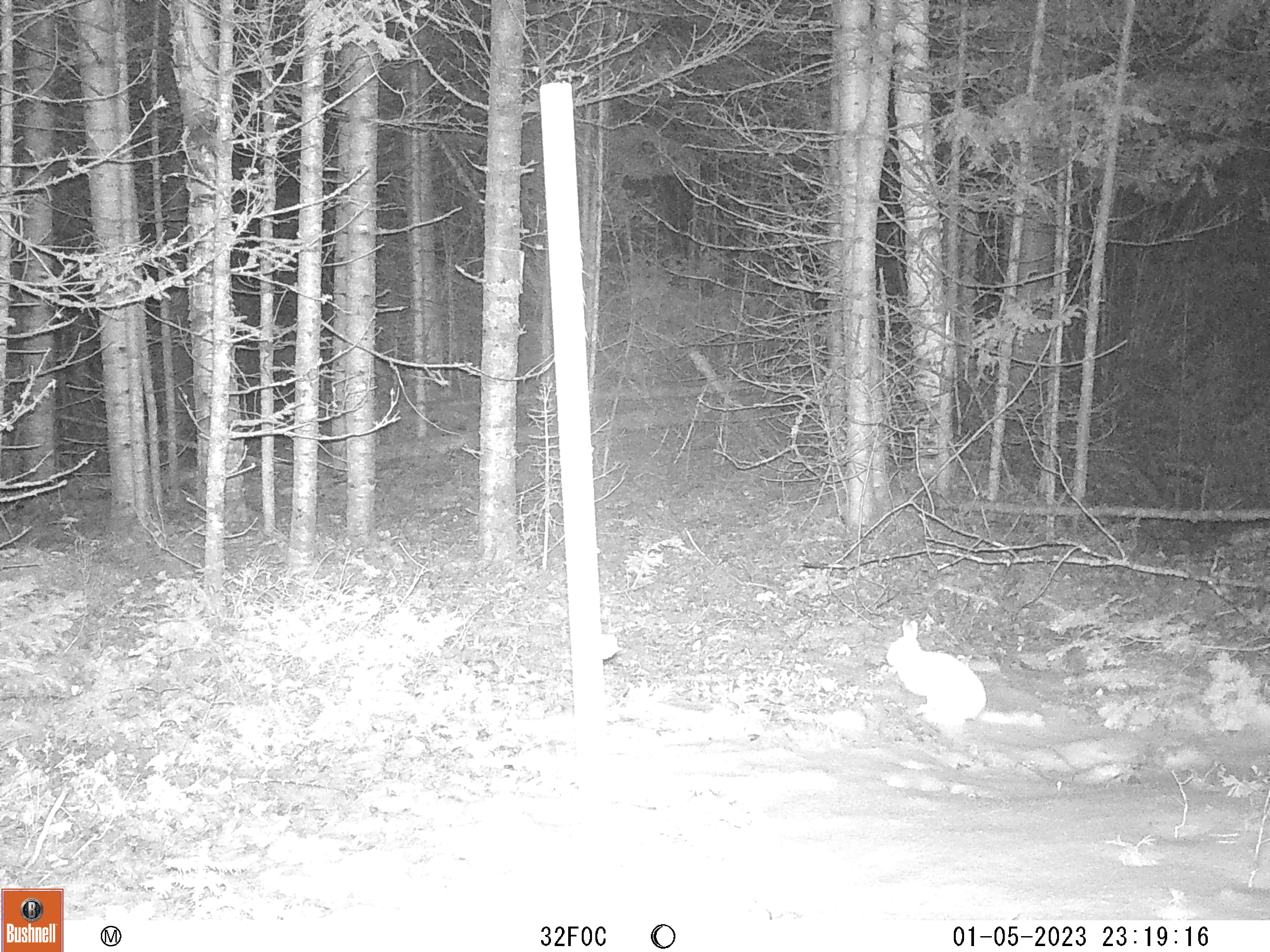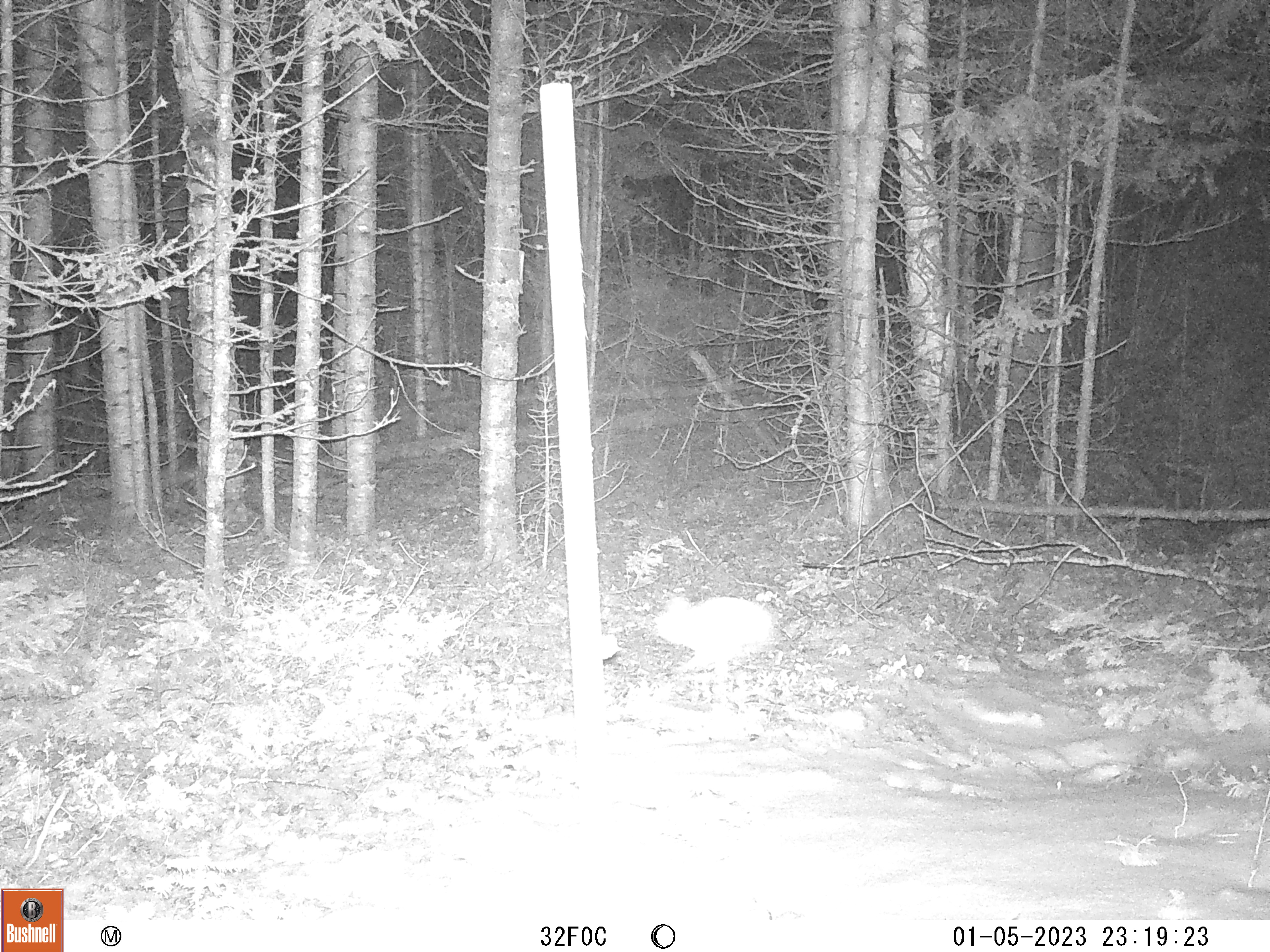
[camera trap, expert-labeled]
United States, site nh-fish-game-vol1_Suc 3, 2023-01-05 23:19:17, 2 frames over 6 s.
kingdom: Animalia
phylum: Chordata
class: Mammalia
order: Lagomorpha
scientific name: Lagomorpha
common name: rabbit or hare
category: rabbit or hare sp.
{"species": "rabbit or hare sp. (rabbit or hare) (Lagomorpha)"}